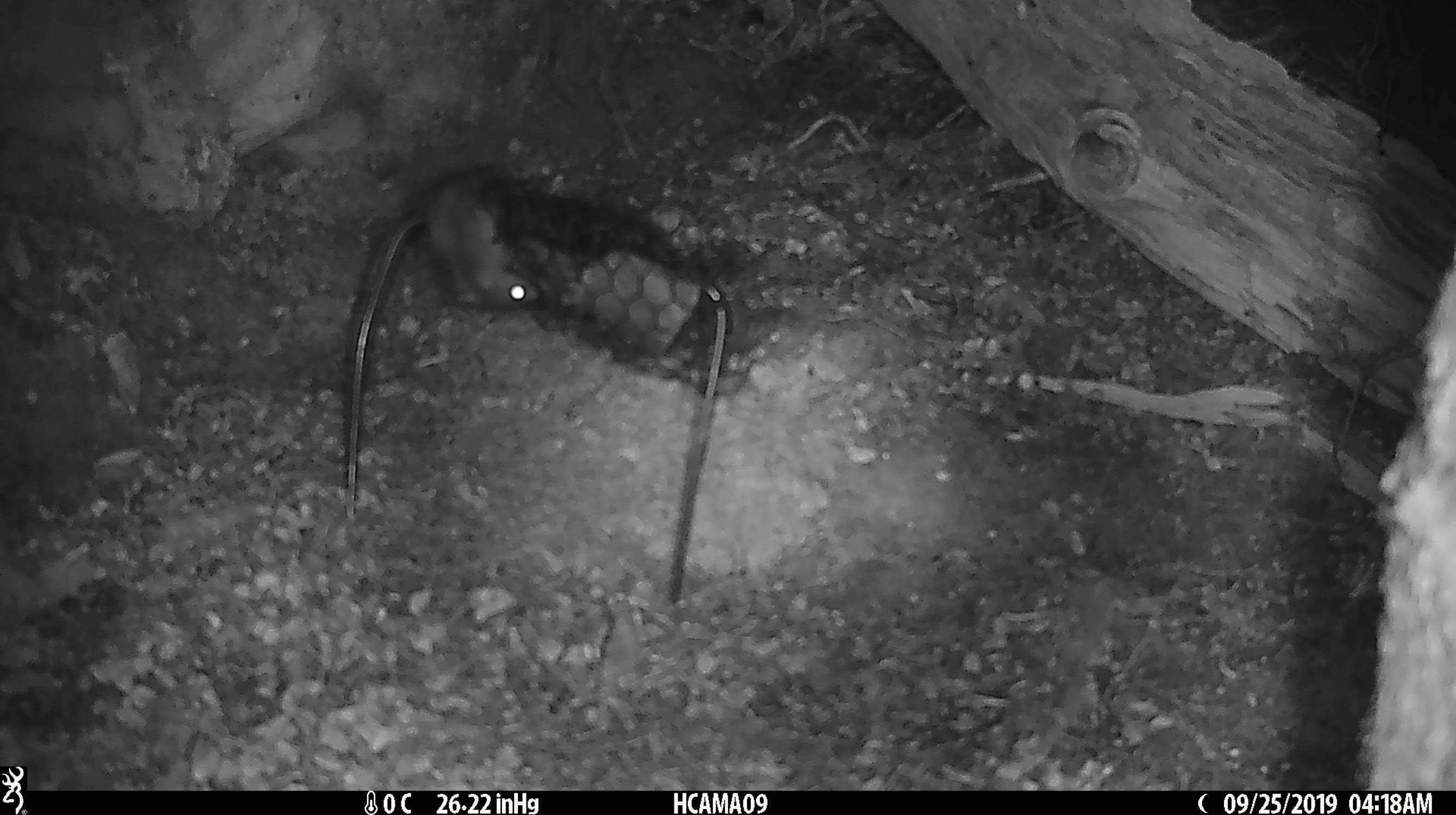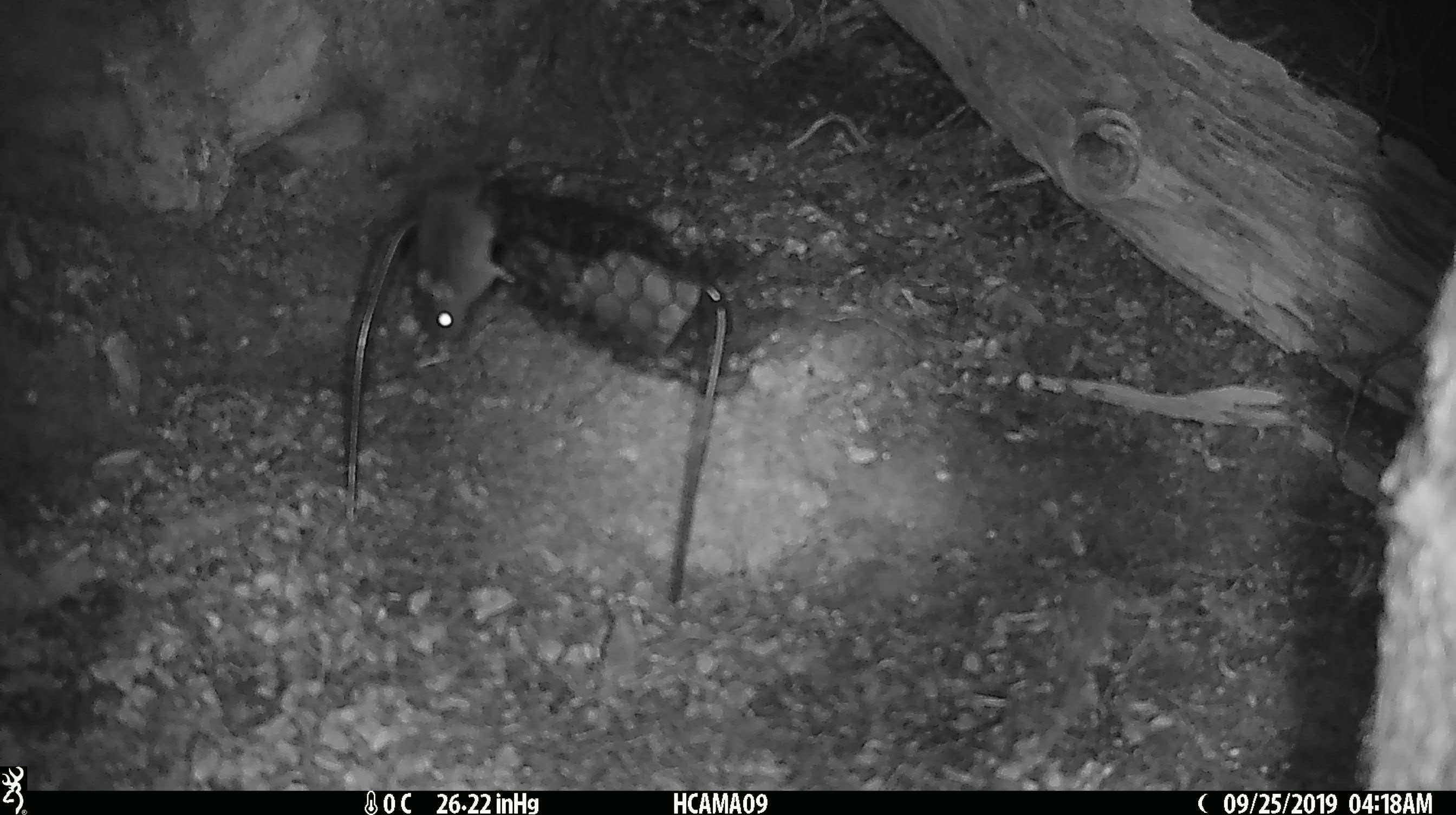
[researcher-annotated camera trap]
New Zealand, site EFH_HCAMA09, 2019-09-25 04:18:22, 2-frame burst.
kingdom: Animalia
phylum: Chordata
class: Mammalia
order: Rodentia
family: Muridae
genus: Mus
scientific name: Mus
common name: mouse